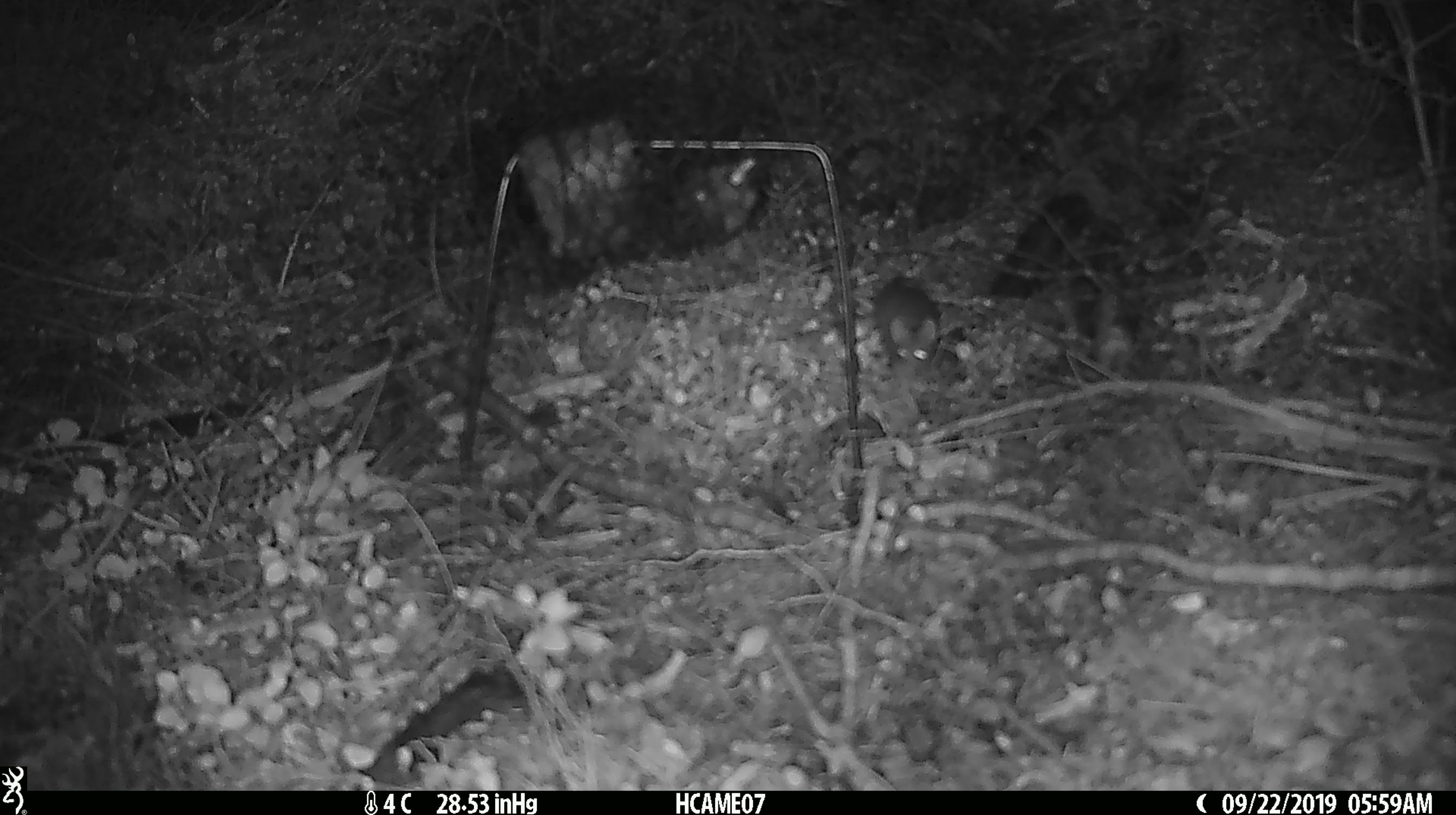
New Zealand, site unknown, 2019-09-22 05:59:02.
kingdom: Animalia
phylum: Chordata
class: Mammalia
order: Rodentia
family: Muridae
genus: Mus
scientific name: Mus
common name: mouse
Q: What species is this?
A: Mouse (Mus).